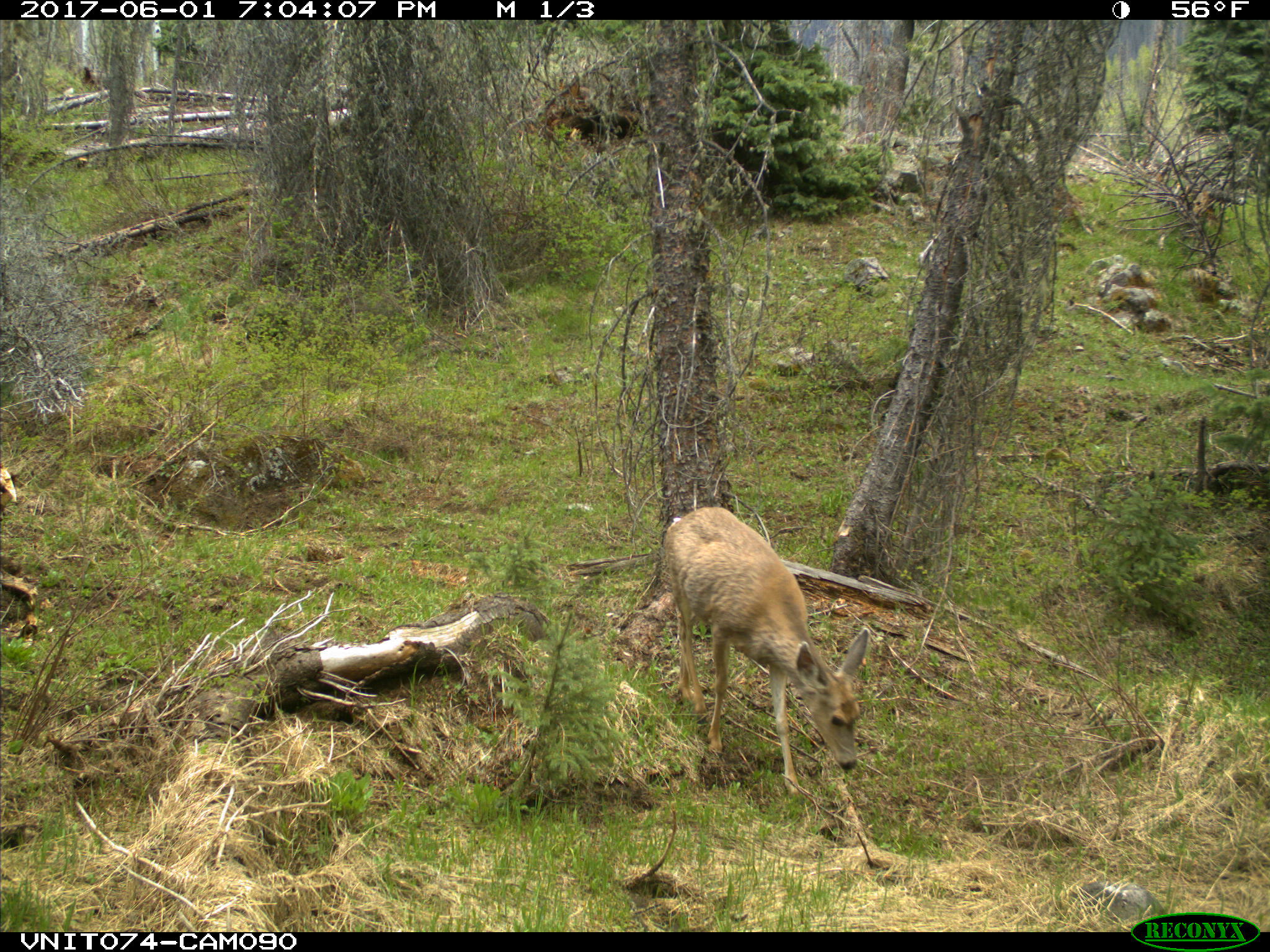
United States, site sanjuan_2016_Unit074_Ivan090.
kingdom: Animalia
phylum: Chordata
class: Mammalia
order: Artiodactyla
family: Cervidae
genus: Odocoileus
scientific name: Odocoileus hemionus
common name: mule deer